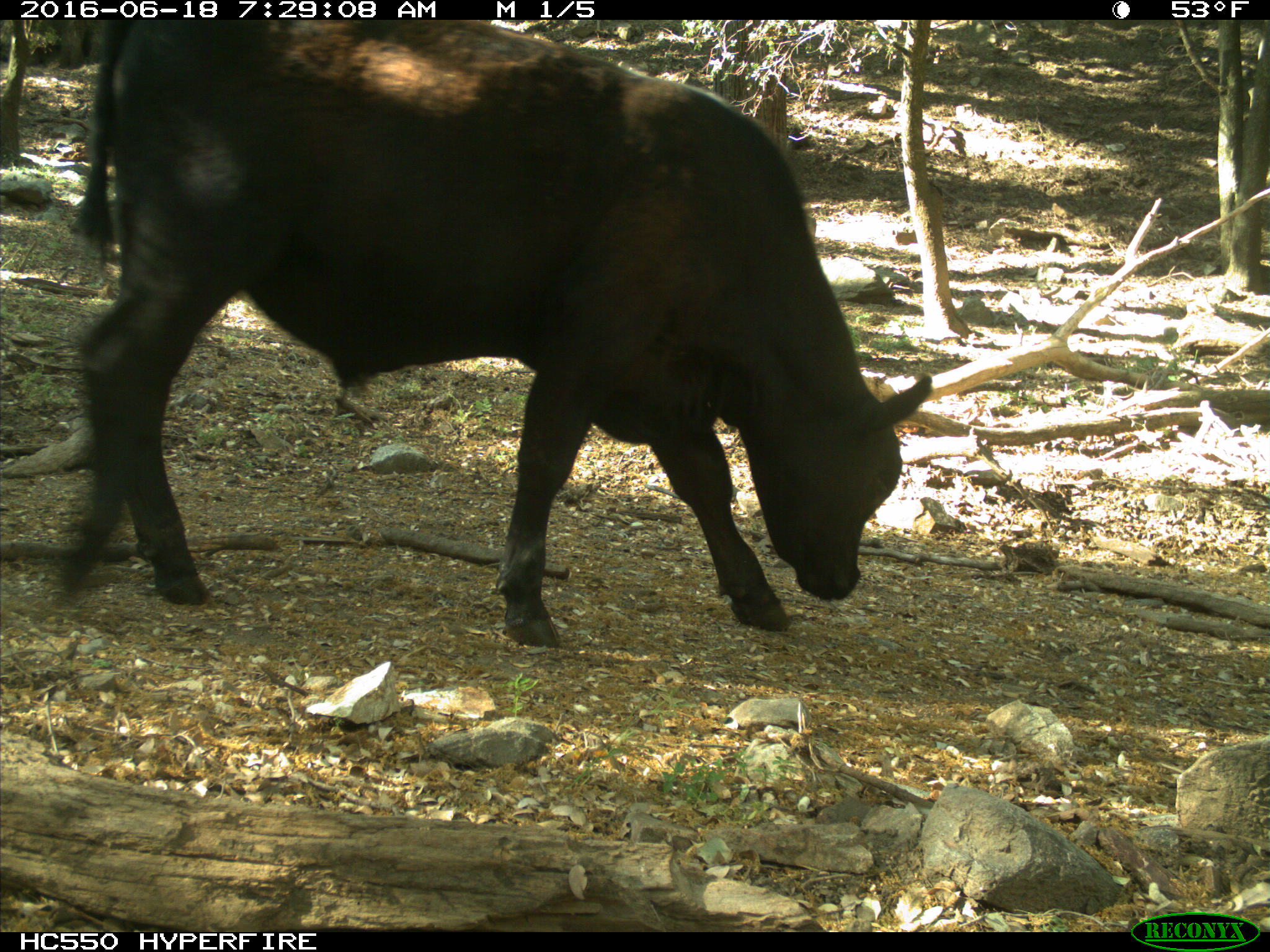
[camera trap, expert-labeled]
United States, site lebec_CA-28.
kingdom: Animalia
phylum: Chordata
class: Mammalia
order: Artiodactyla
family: Bovidae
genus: Bos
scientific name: Bos taurus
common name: domestic cow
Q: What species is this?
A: Bos taurus (domestic cow).